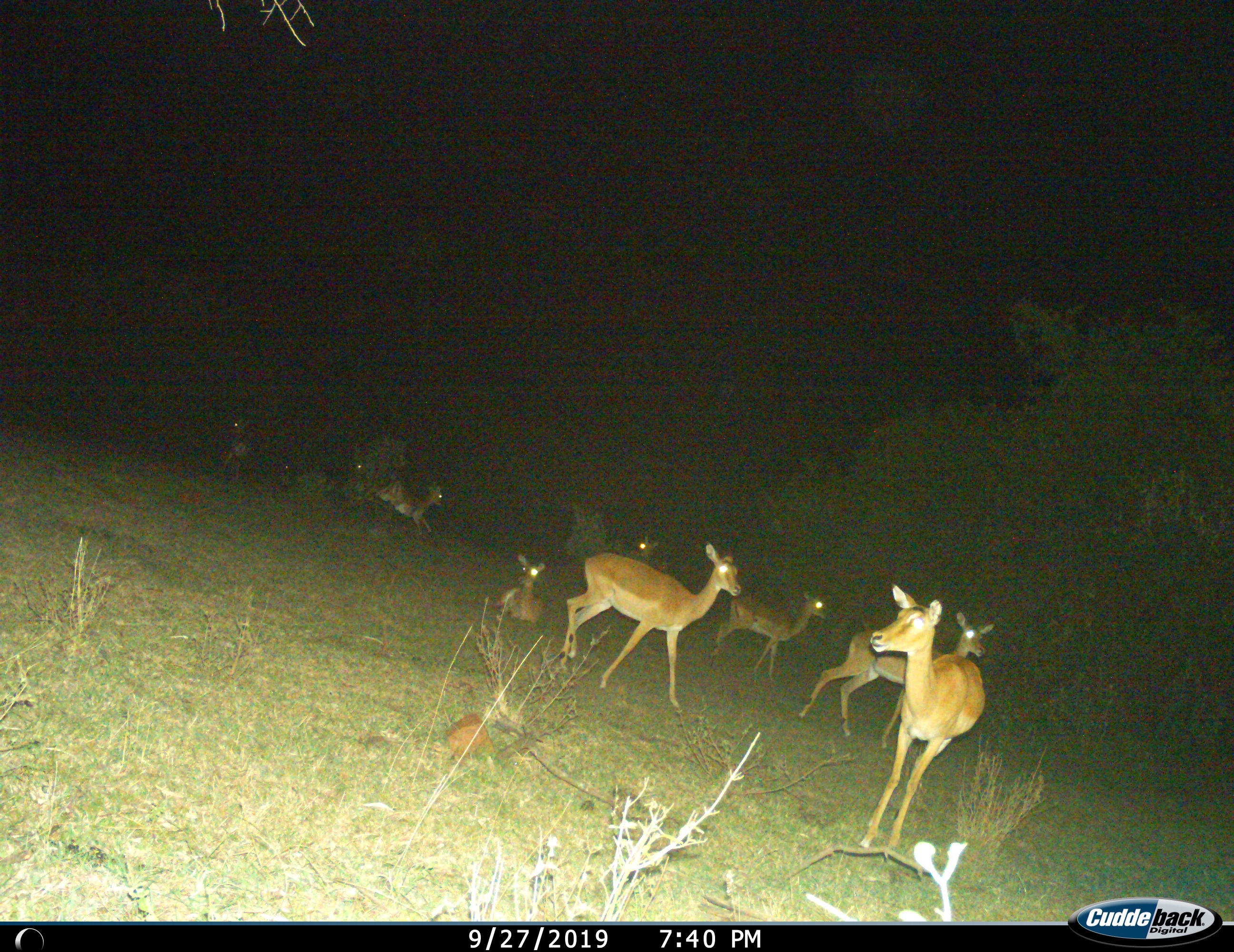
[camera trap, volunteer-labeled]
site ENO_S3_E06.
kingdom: Animalia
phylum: Chordata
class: Mammalia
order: Artiodactyla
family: Bovidae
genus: Aepyceros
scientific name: Aepyceros melampus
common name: impala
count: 10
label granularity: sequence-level